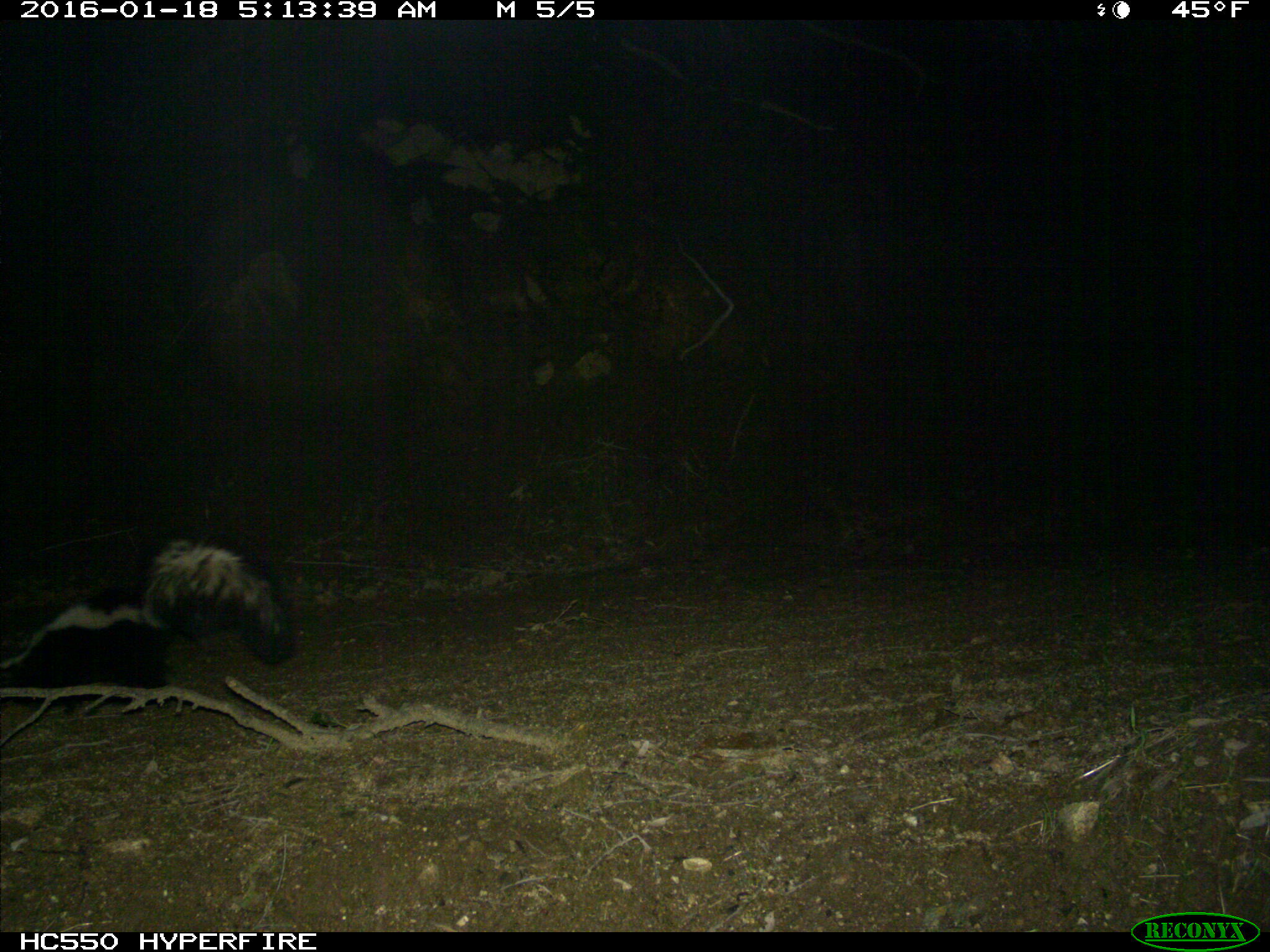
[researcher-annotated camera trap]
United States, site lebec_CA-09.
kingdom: Animalia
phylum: Chordata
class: Mammalia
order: Carnivora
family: Mephitidae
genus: Mephitis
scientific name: Mephitis mephitis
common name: striped skunk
Mephitis mephitis (striped skunk).